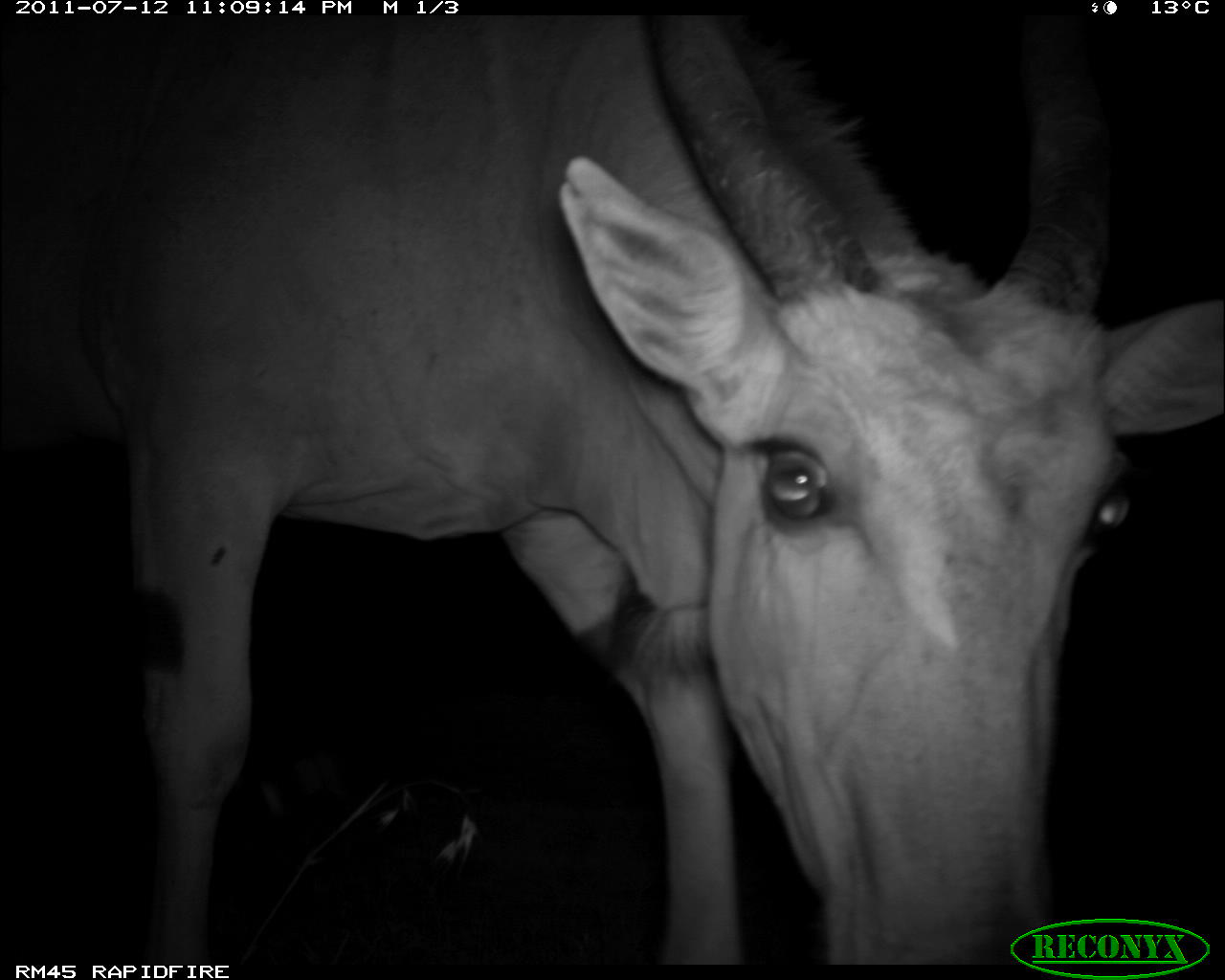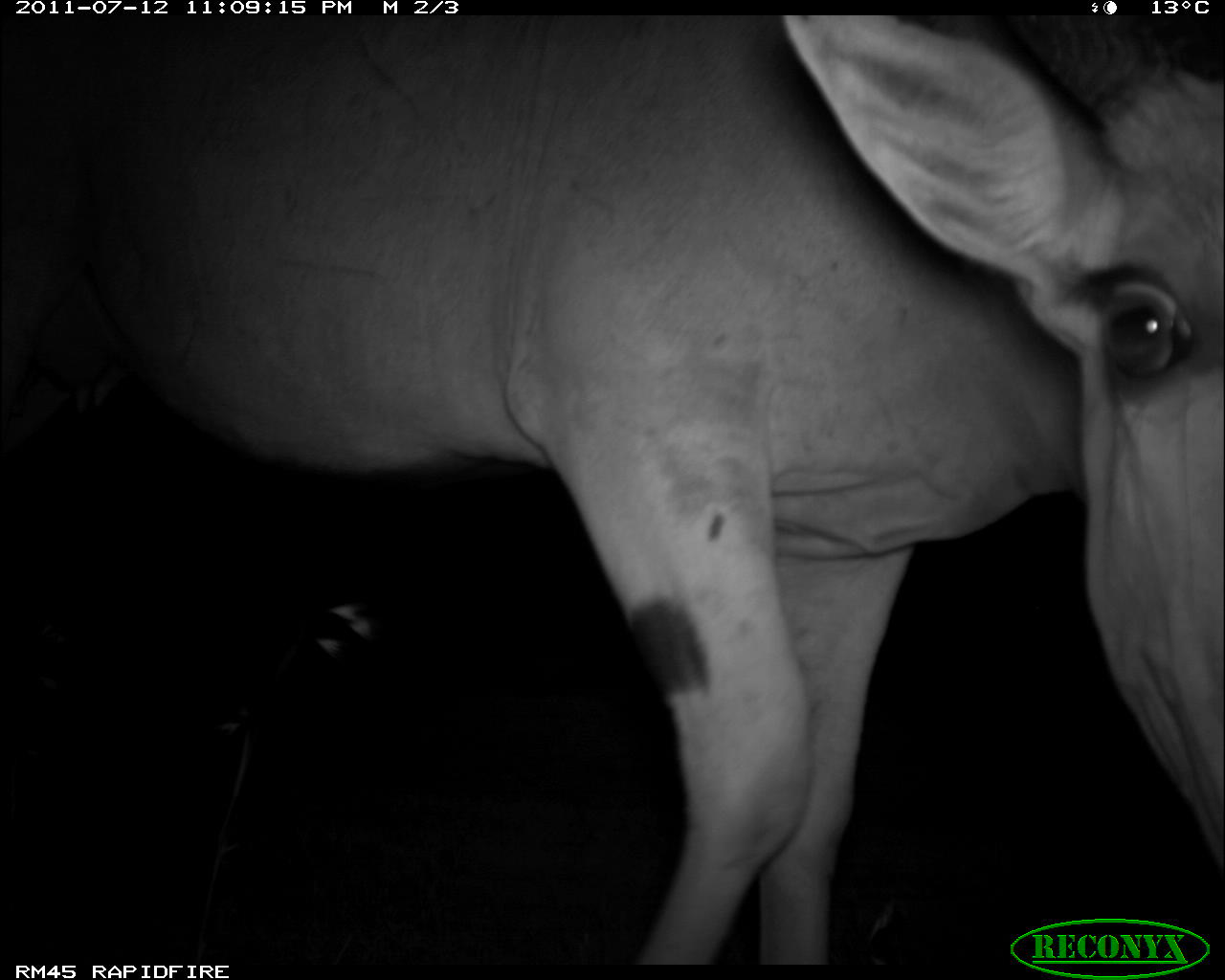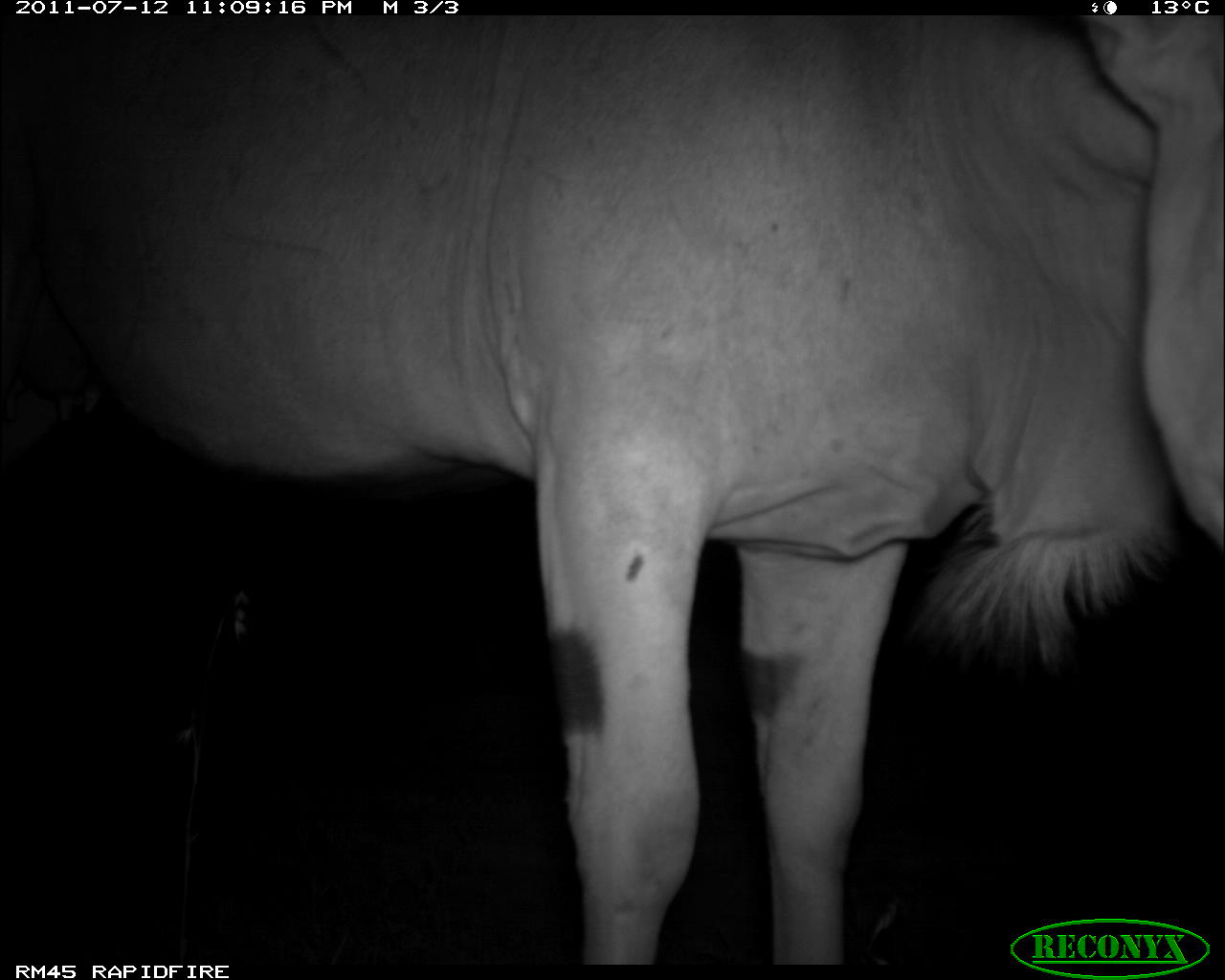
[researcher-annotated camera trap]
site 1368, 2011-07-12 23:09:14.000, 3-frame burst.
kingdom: Animalia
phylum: Chordata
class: Mammalia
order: Artiodactyla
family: Bovidae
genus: Tragelaphus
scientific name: Tragelaphus oryx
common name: eland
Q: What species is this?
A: Tragelaphus oryx (eland).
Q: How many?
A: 1.